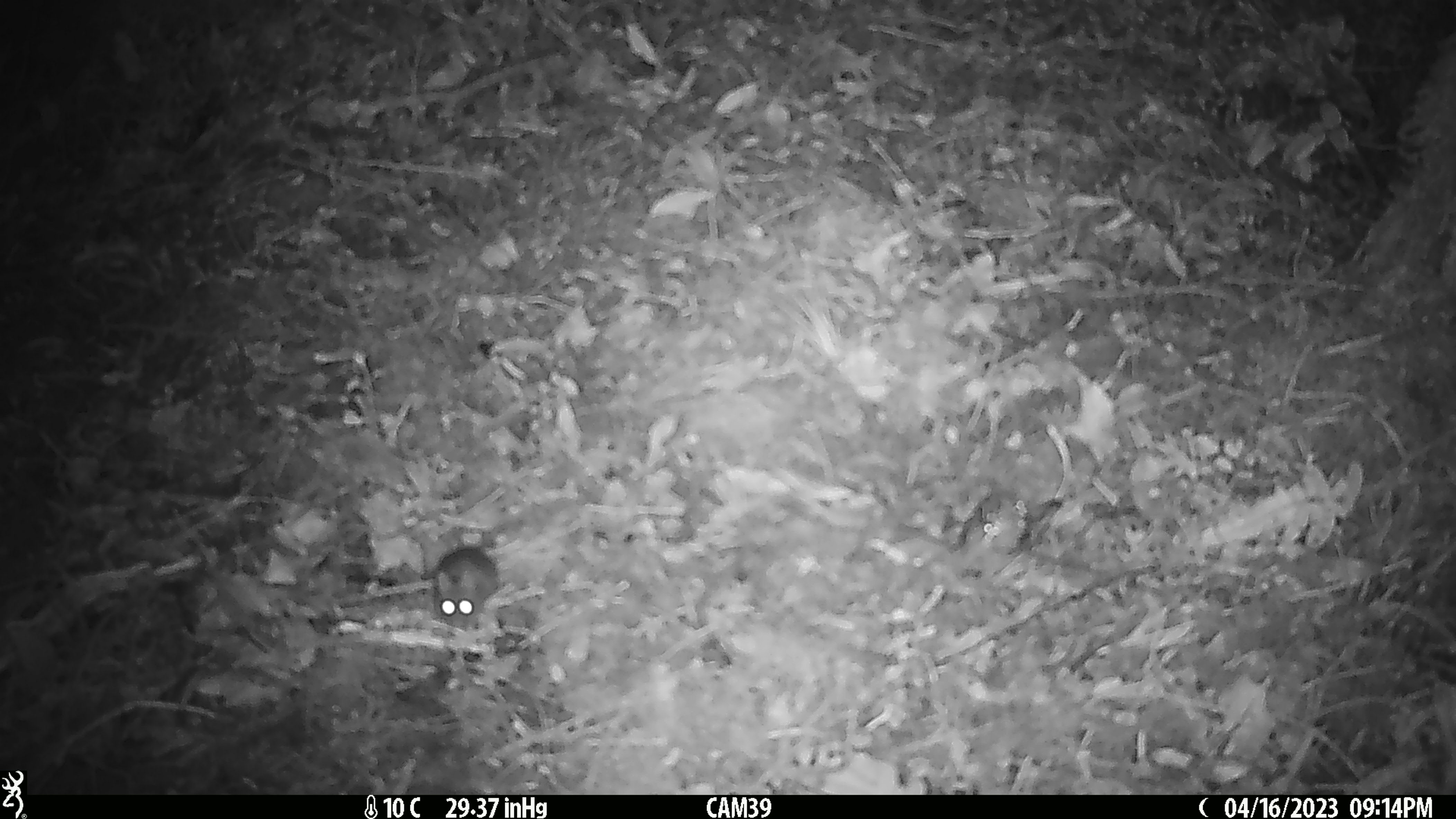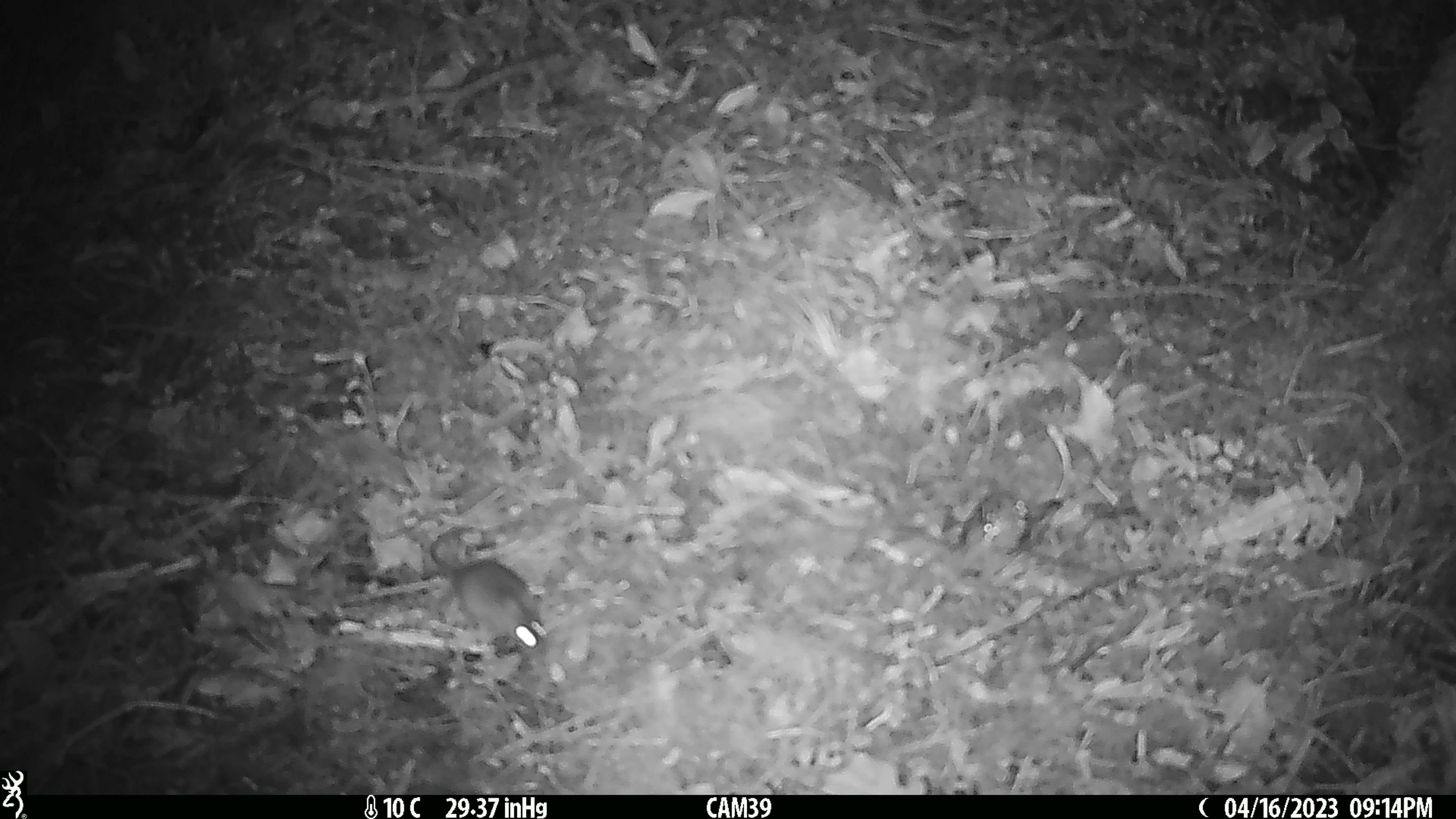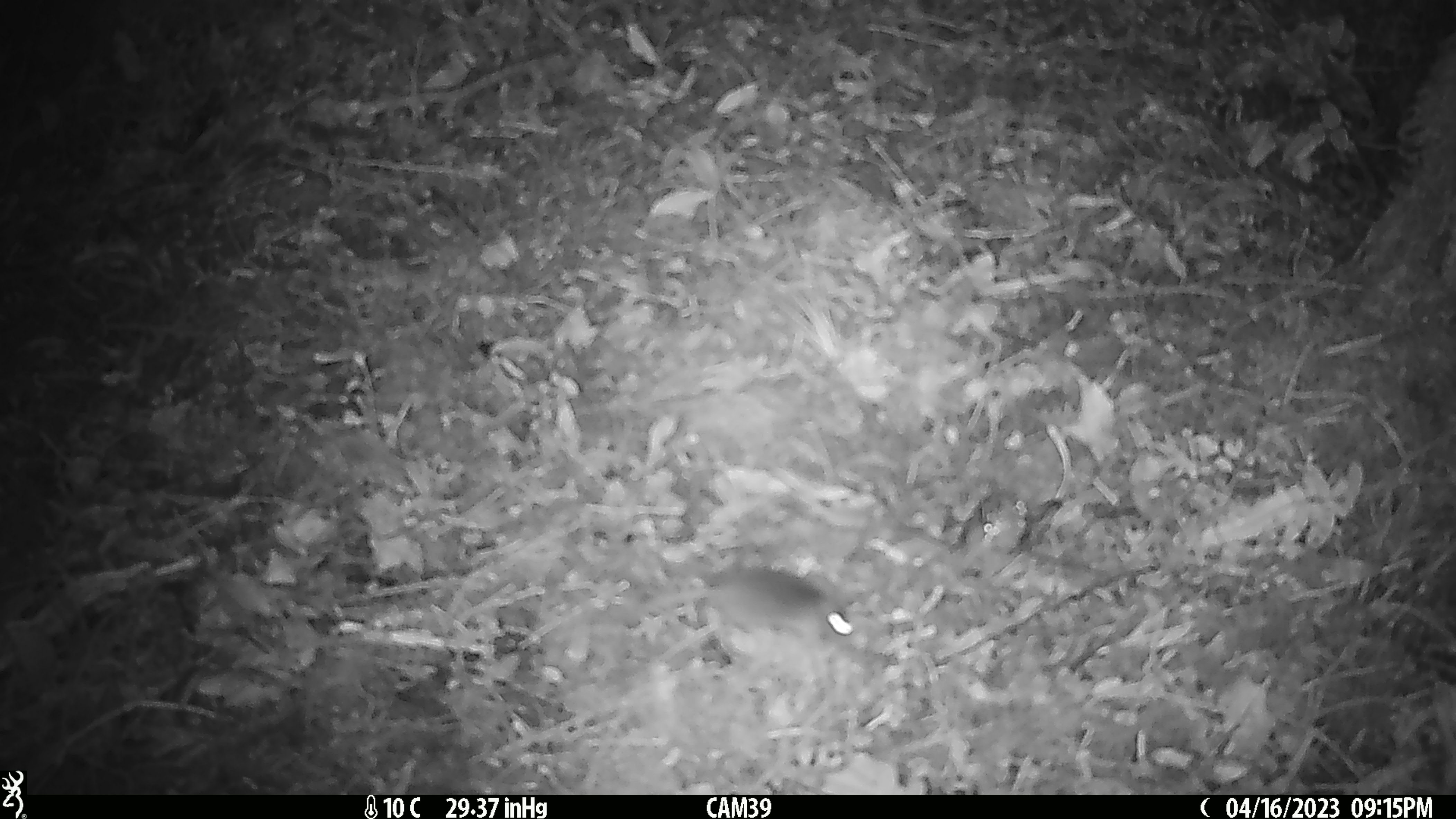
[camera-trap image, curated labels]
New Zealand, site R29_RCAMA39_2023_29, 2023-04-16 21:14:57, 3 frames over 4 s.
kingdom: Animalia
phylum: Chordata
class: Mammalia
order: Rodentia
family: Muridae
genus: Mus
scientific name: Mus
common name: mouse